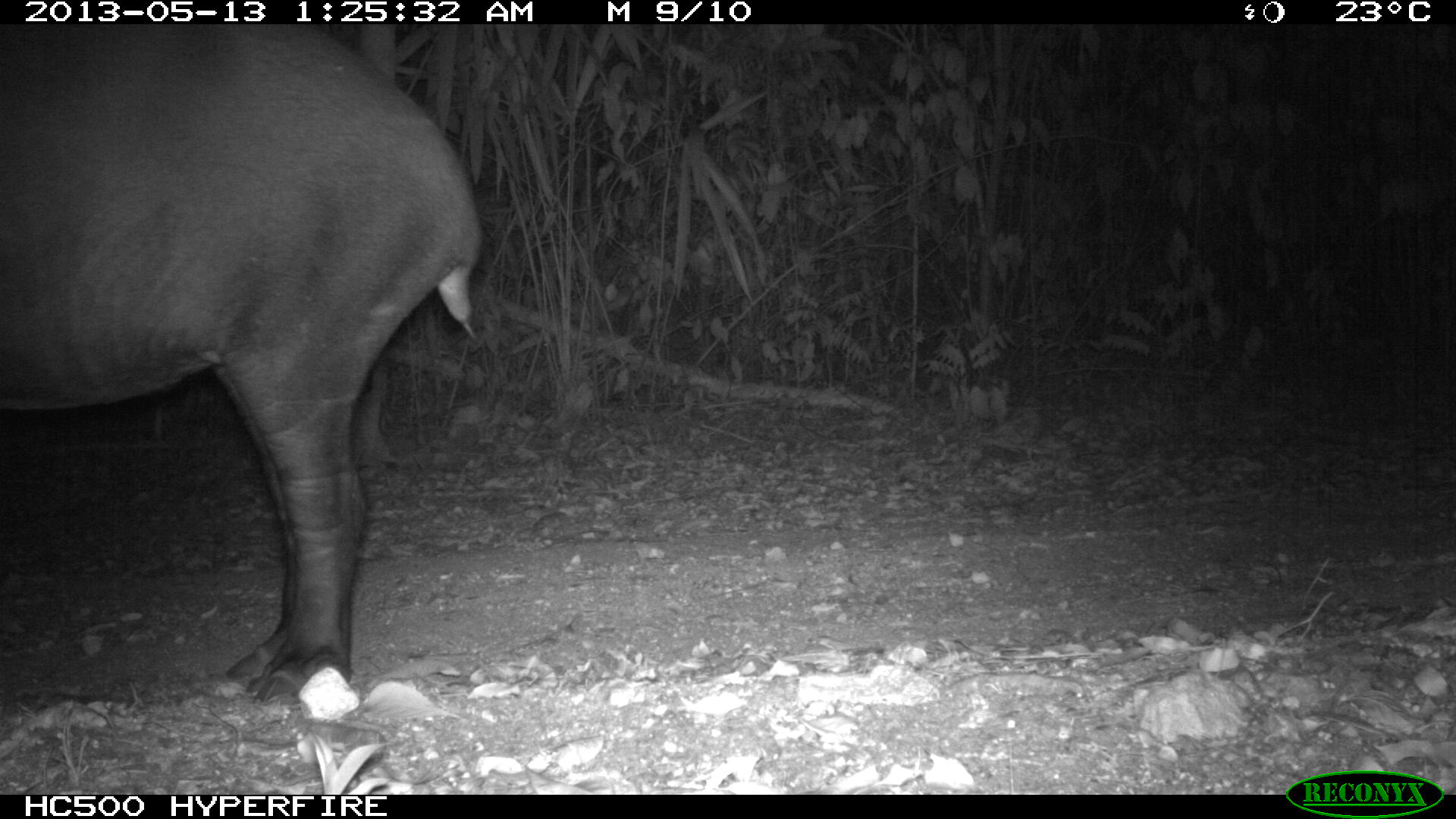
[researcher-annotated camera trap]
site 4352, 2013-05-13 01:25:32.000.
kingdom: Animalia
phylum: Chordata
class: Mammalia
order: Perissodactyla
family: Tapiridae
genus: Tapirus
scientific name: Tapirus bairdii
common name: baird's tapir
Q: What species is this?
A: Tapirus bairdii (baird's tapir).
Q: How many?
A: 2.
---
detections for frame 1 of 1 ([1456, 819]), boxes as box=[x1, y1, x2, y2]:
tapirus bairdii: box=[0, 22, 479, 708]